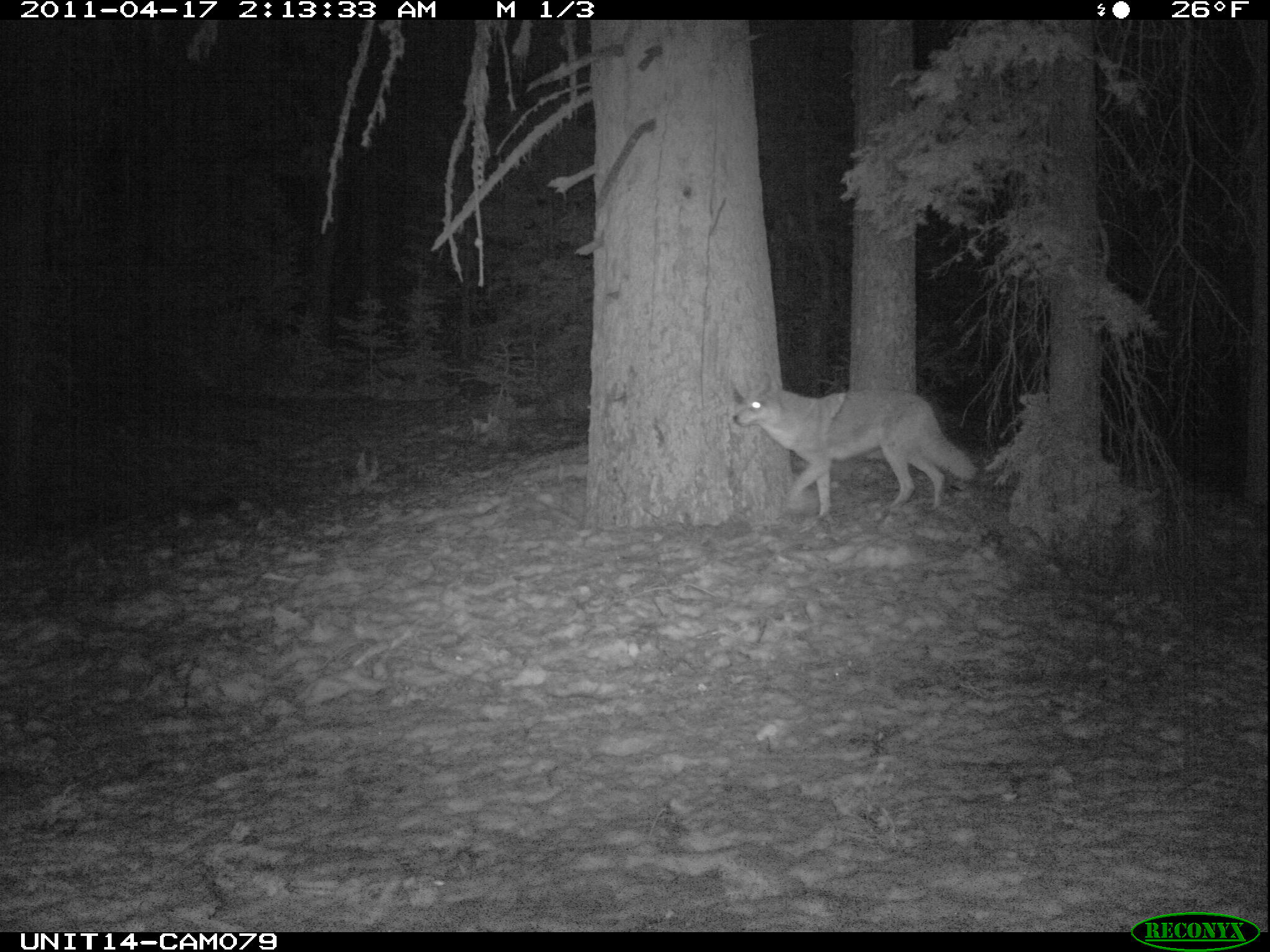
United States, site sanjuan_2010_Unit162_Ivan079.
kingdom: Animalia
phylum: Chordata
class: Mammalia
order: Carnivora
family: Canidae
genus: Canis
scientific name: Canis latrans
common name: coyote